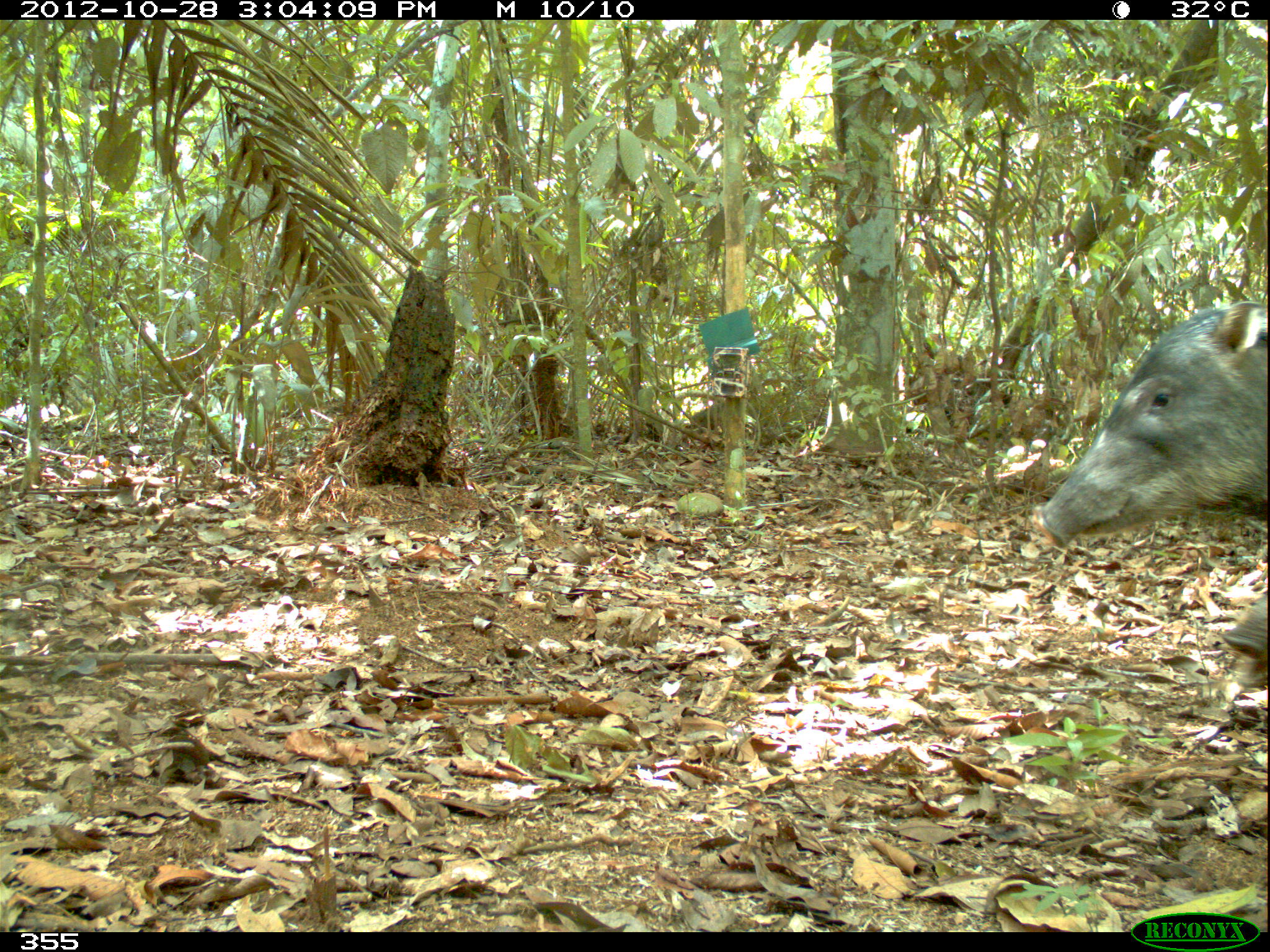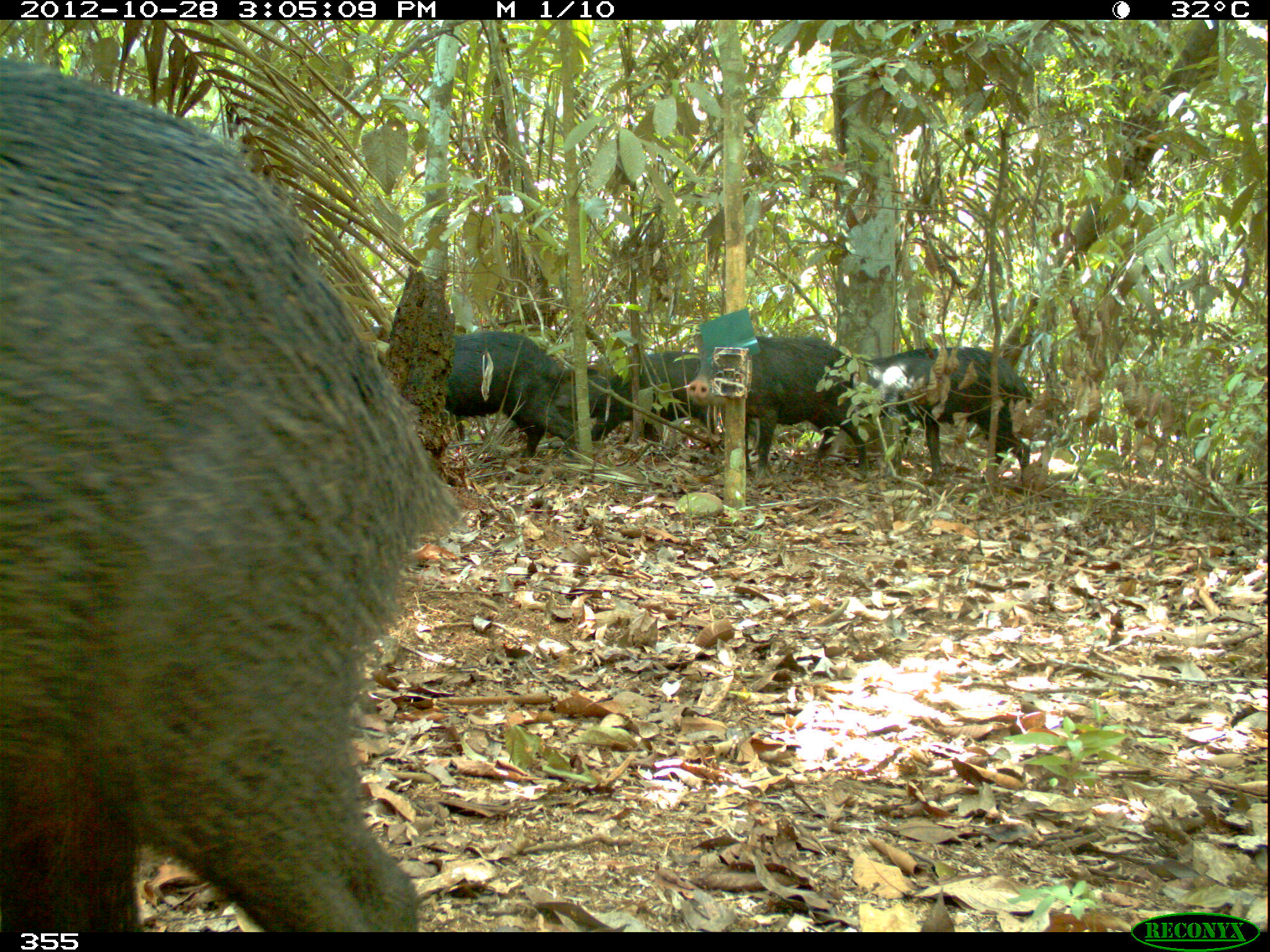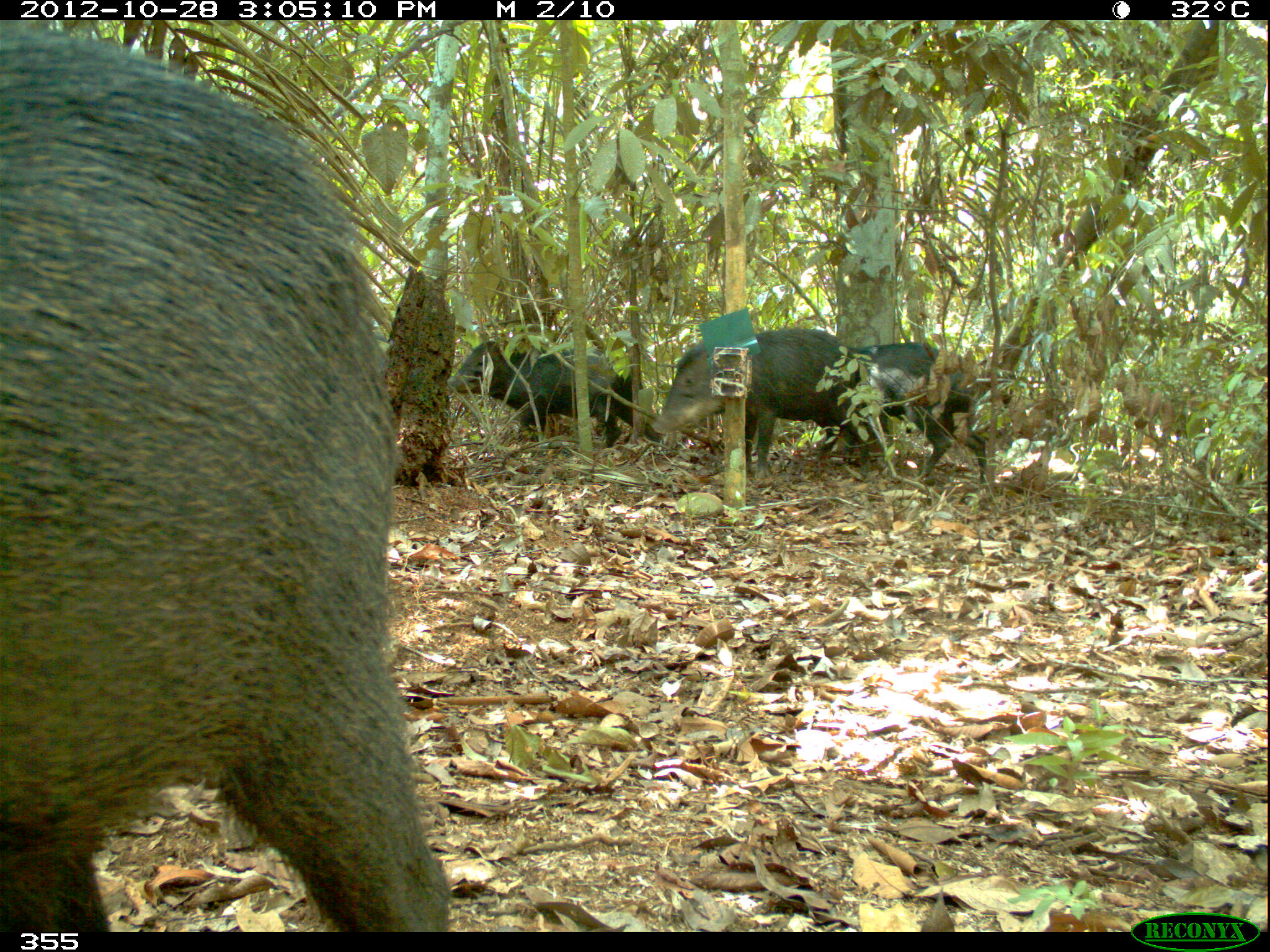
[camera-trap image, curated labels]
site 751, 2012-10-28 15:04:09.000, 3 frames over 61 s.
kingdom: Animalia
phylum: Chordata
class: Mammalia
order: Artiodactyla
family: Tayassuidae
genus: Tayassu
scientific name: Tayassu pecari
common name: white-lipped peccary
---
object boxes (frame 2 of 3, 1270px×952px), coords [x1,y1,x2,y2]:
tayassu pecari: [0,51,464,931]; [686,333,870,482]; [856,346,1033,487]; [443,329,576,461]; [554,348,714,453]